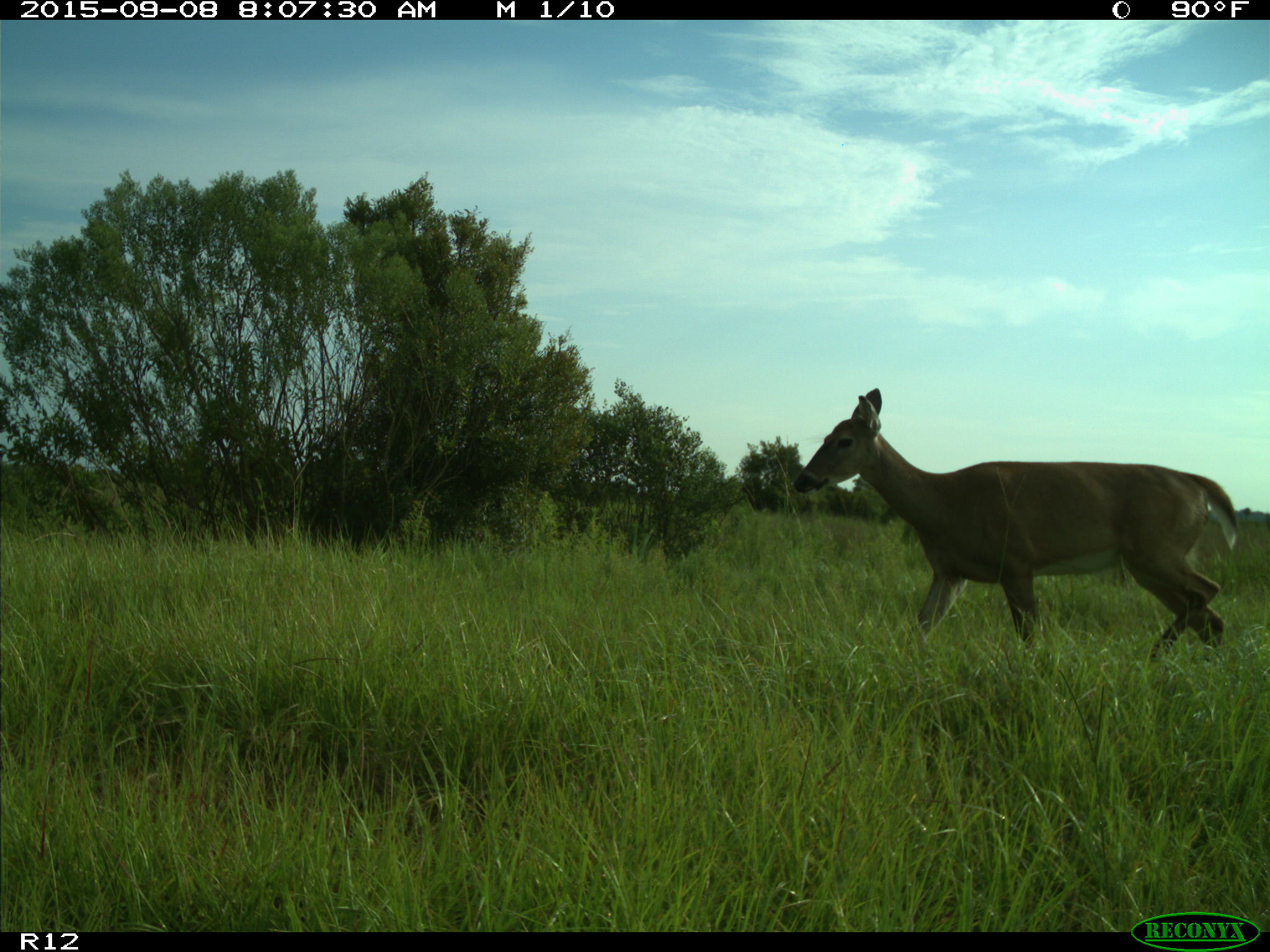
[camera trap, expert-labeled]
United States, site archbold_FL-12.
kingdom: Animalia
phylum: Chordata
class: Mammalia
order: Artiodactyla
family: Cervidae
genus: Odocoileus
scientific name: Odocoileus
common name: deer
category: unidentified deer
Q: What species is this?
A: Unidentified deer (deer) (Odocoileus).